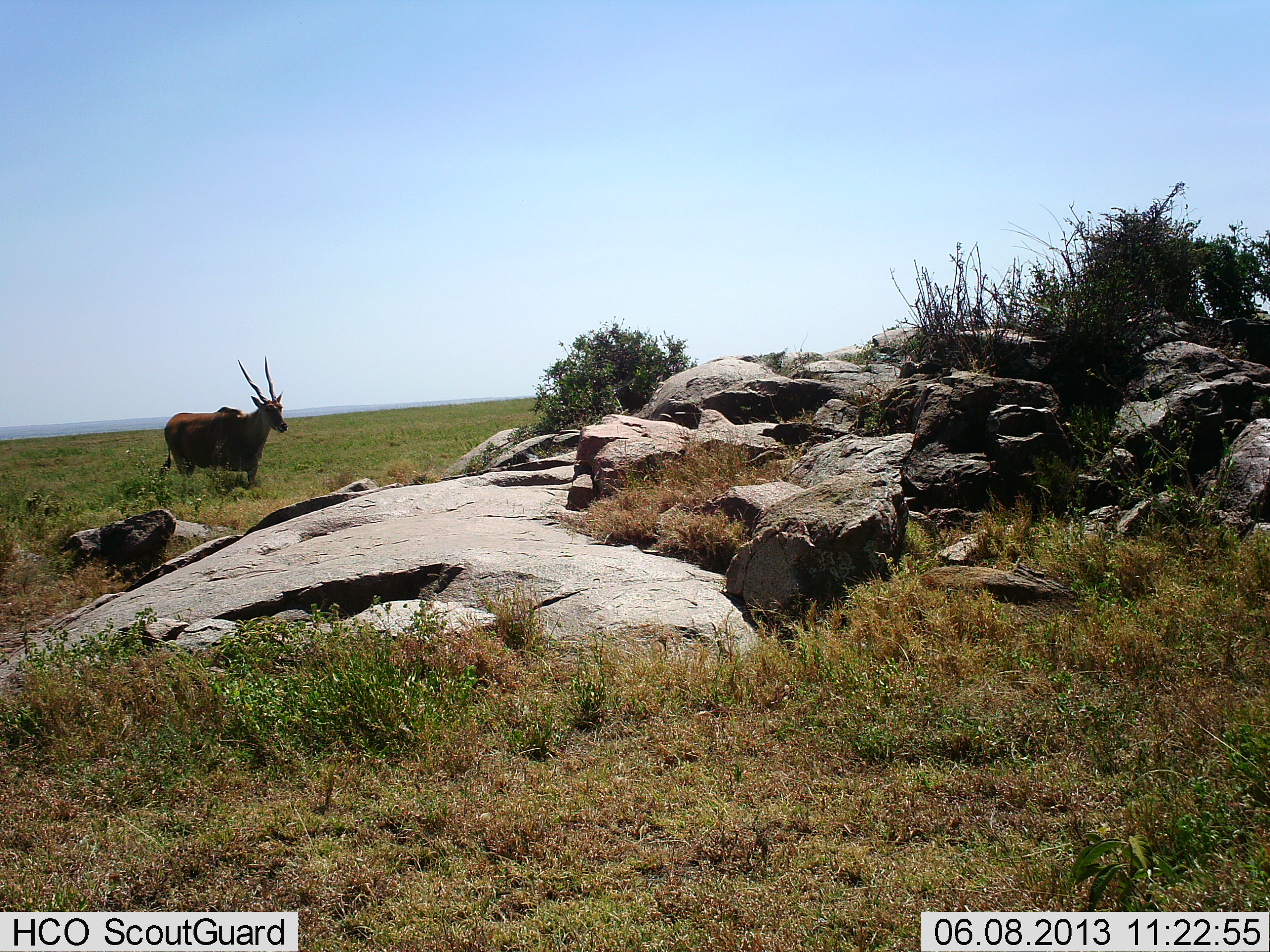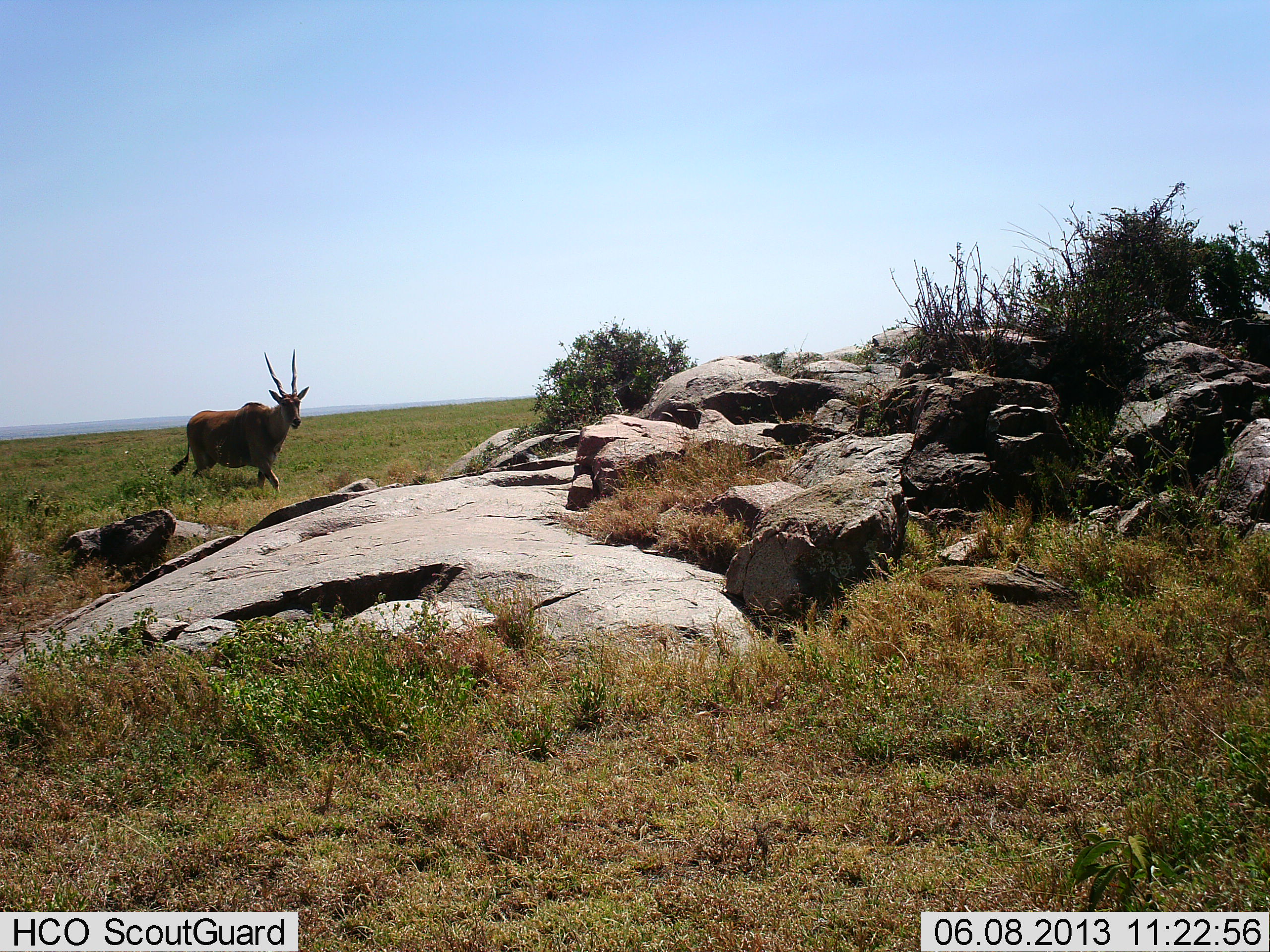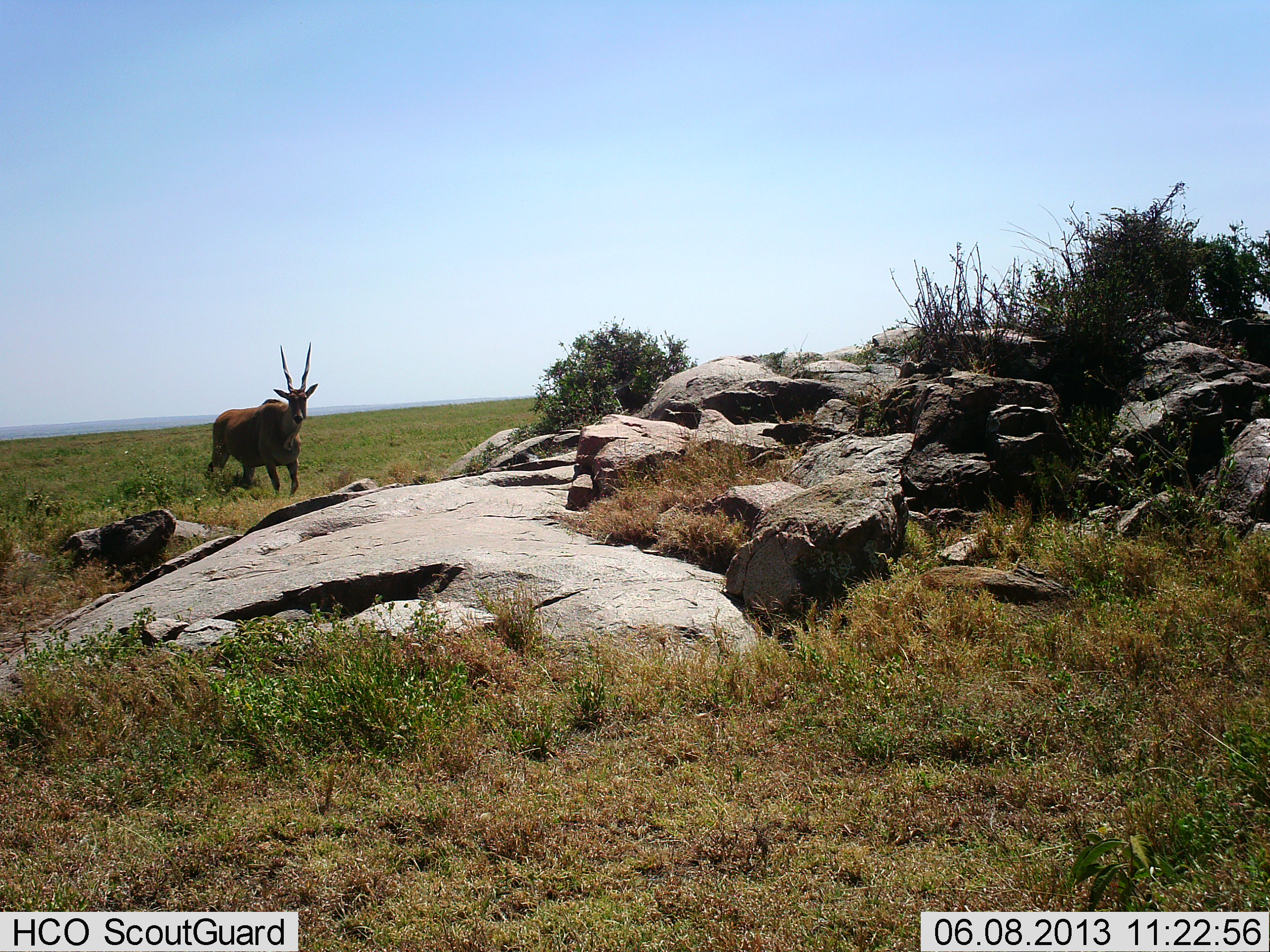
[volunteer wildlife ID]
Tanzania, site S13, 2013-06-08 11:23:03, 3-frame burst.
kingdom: Animalia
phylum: Chordata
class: Mammalia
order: Artiodactyla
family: Bovidae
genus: Tragelaphus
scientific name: Tragelaphus oryx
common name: eland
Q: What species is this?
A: Eland (Tragelaphus oryx).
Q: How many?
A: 1.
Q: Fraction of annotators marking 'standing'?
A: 10%.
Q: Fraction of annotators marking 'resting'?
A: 0%.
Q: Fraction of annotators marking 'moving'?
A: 90%.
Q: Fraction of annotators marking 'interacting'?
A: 0%.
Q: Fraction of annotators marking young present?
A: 0%.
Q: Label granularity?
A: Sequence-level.